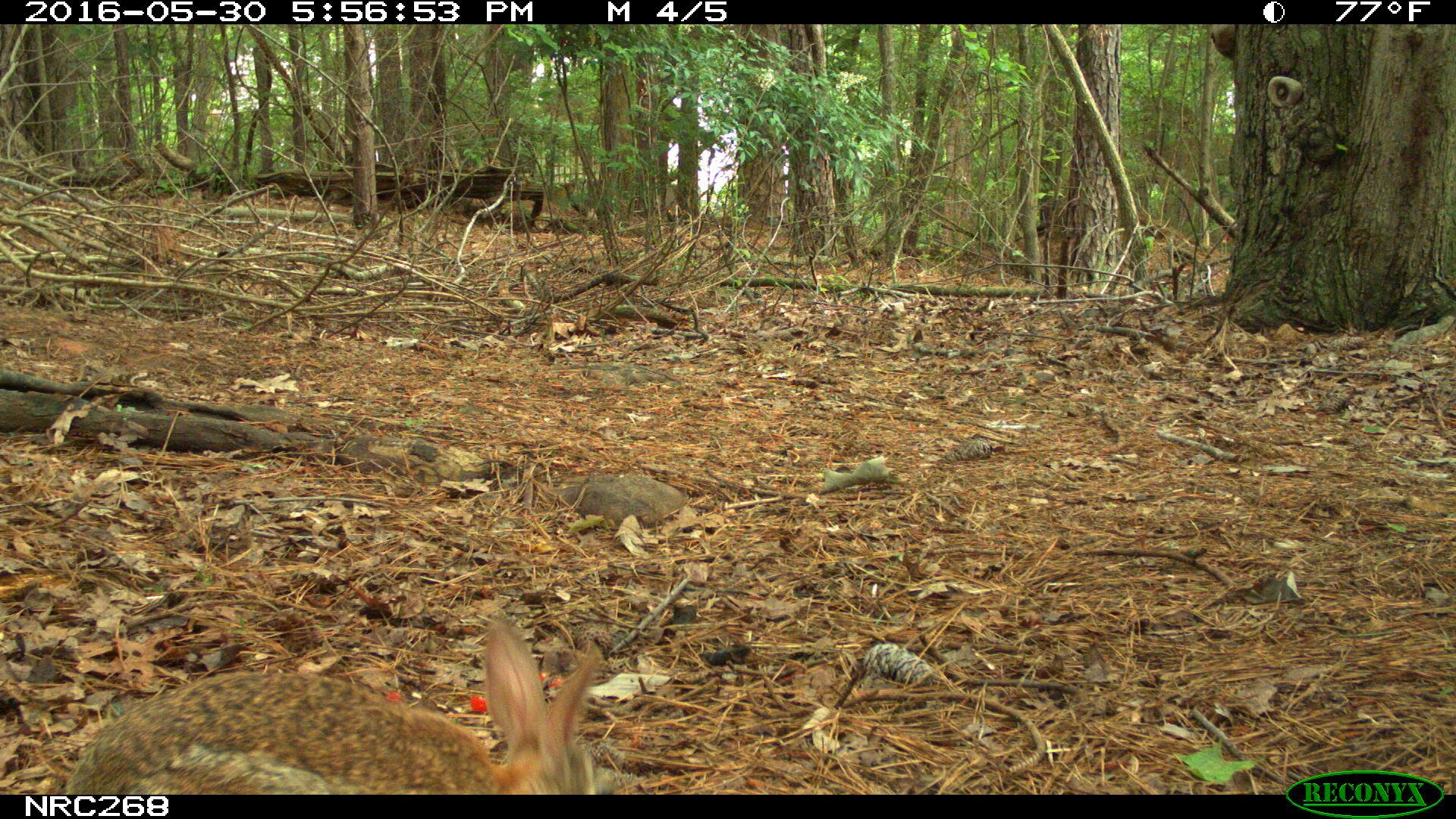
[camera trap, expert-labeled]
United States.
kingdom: Animalia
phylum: Chordata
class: Mammalia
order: Lagomorpha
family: Leporidae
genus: Sylvilagus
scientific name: Sylvilagus floridanus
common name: eastern cottontail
Eastern Cottontail (Sylvilagus floridanus).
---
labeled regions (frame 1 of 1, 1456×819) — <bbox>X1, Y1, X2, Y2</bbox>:
Eastern Cottontail: <bbox>36, 582, 675, 809</bbox>